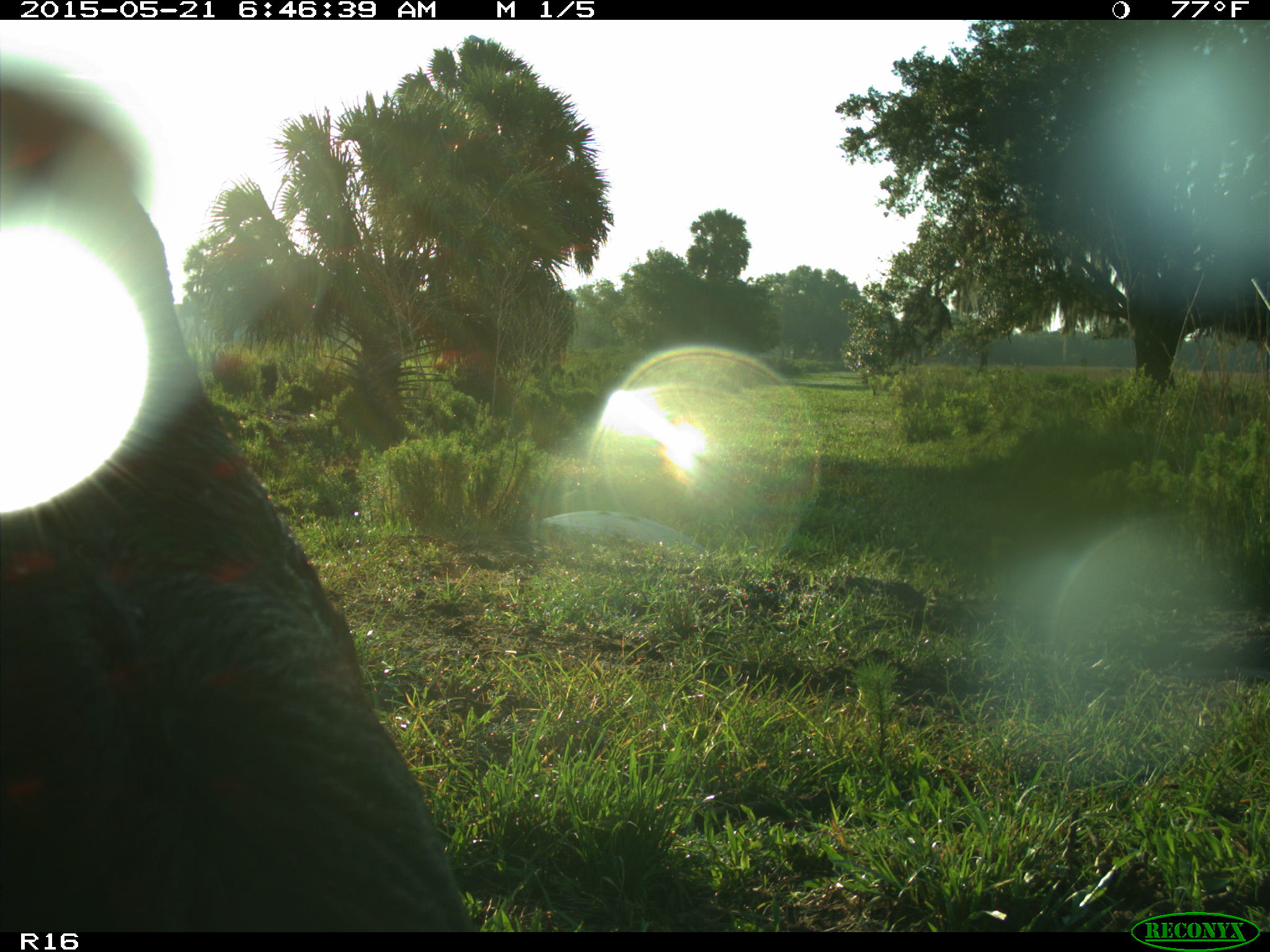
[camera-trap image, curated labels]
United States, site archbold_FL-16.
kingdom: Animalia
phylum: Chordata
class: Mammalia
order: Artiodactyla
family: Bovidae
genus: Bos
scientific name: Bos taurus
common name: domestic cow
Bos taurus (domestic cow).